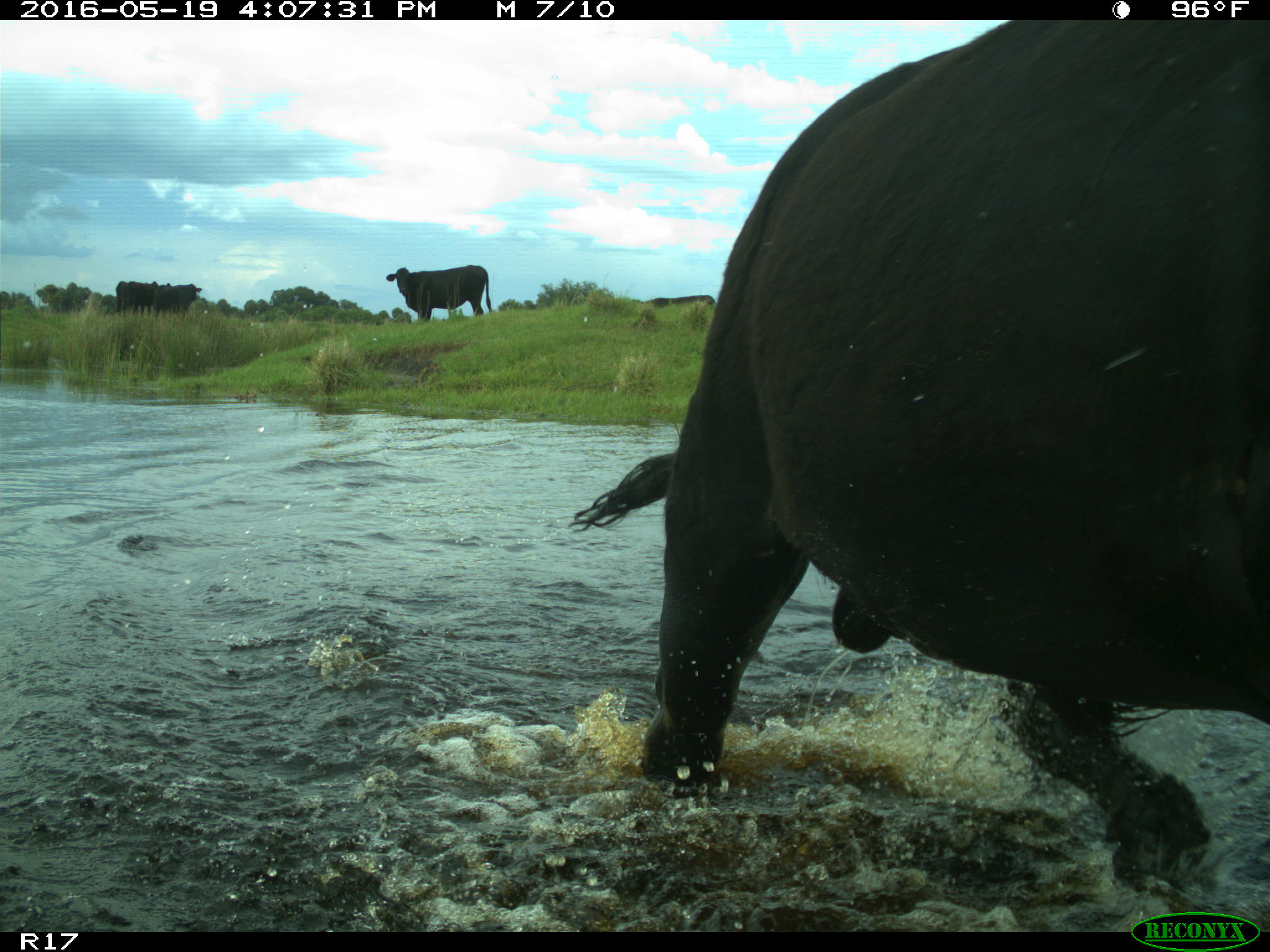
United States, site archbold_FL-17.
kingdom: Animalia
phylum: Chordata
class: Mammalia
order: Artiodactyla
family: Bovidae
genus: Bos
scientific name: Bos taurus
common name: domestic cow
Bos taurus (domestic cow).